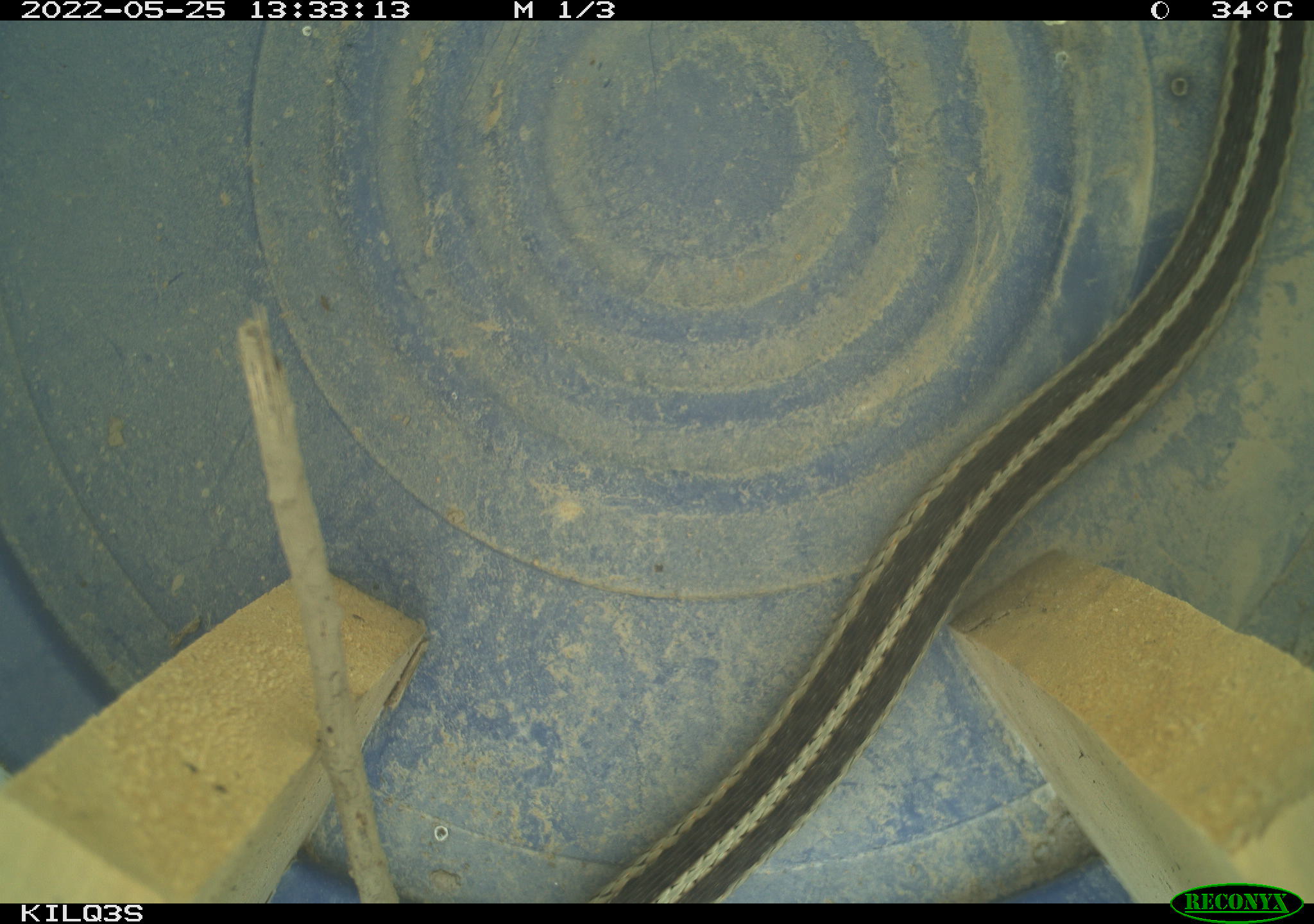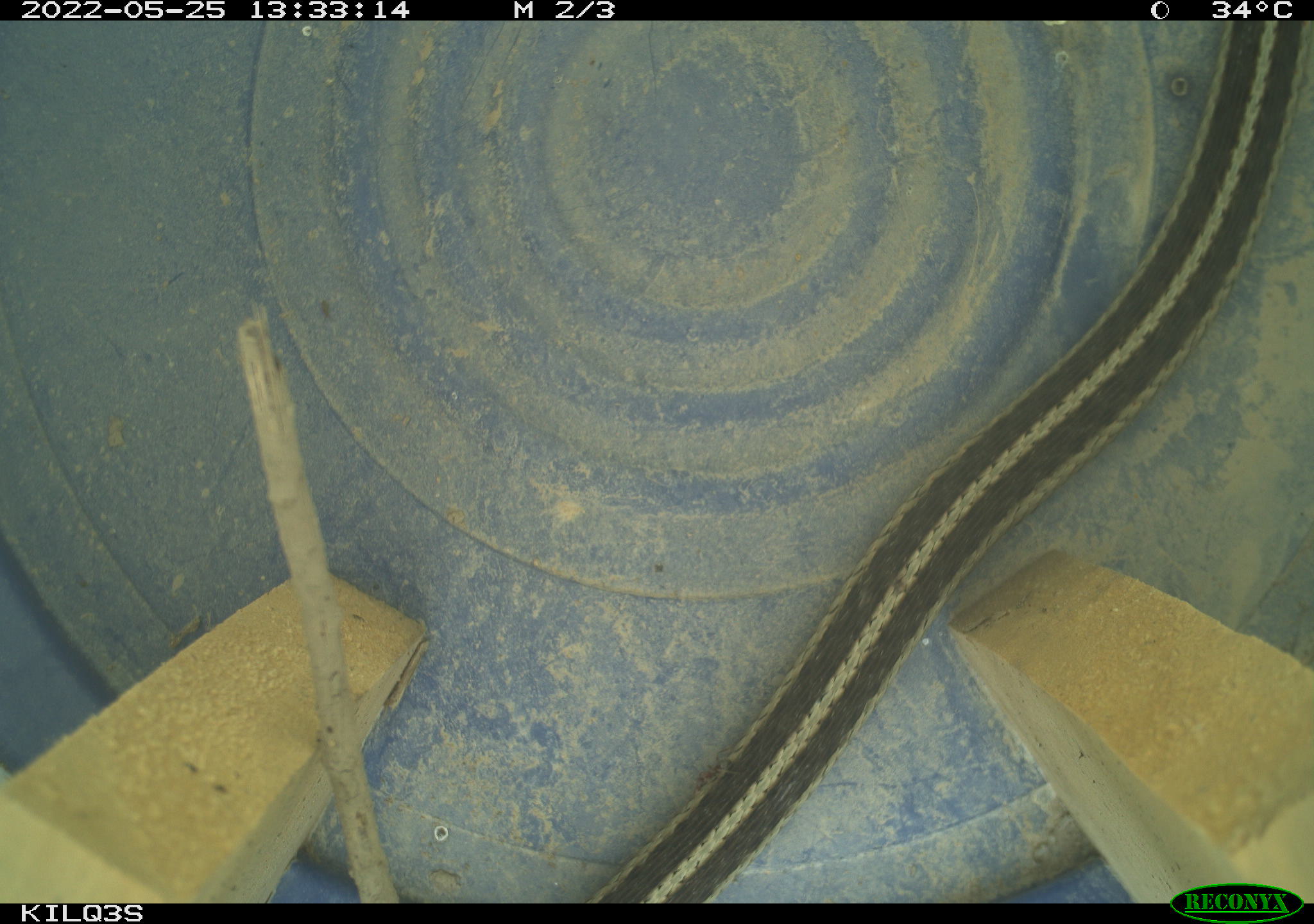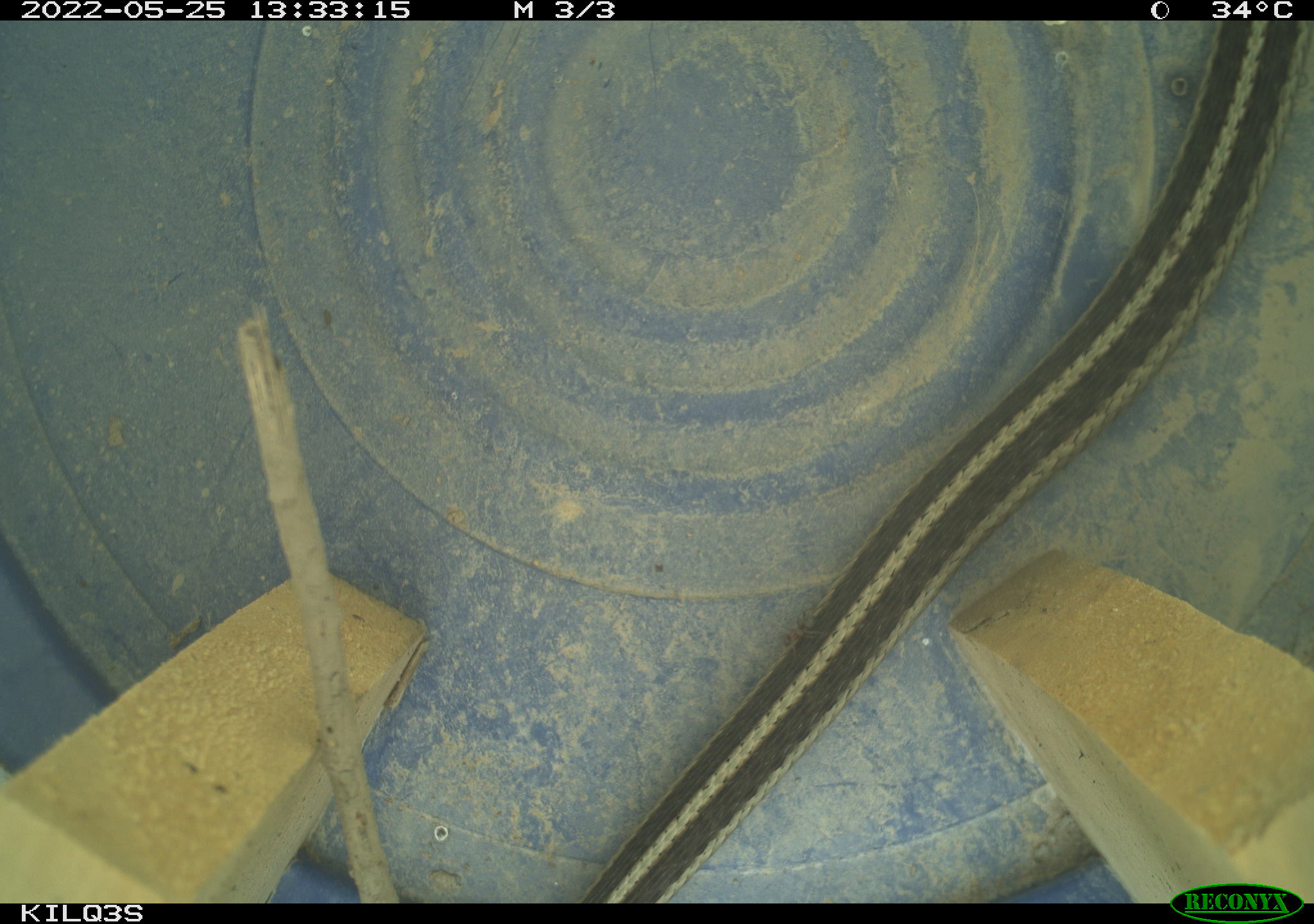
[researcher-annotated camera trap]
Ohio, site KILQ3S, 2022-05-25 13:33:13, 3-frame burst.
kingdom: Animalia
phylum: Chordata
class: Reptilia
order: Squamata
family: Colubridae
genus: Thamnophis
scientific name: Thamnophis sirtalis sirtalis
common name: eastern gartersnake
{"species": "eastern gartersnake (Thamnophis sirtalis sirtalis)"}